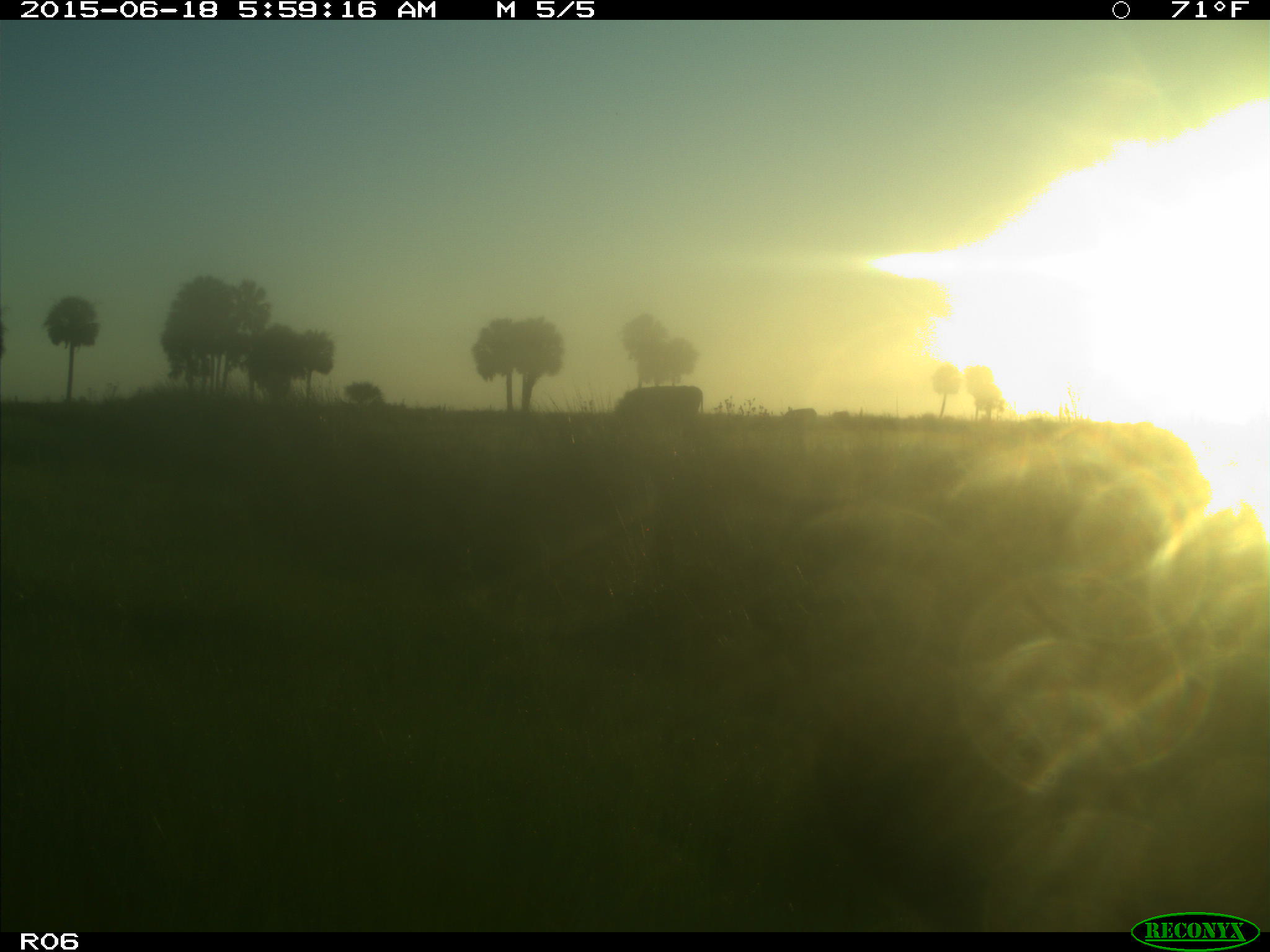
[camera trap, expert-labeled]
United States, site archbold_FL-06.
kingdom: Animalia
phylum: Chordata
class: Mammalia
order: Artiodactyla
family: Bovidae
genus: Bos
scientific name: Bos taurus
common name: domestic cow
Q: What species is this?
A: Bos taurus (domestic cow).